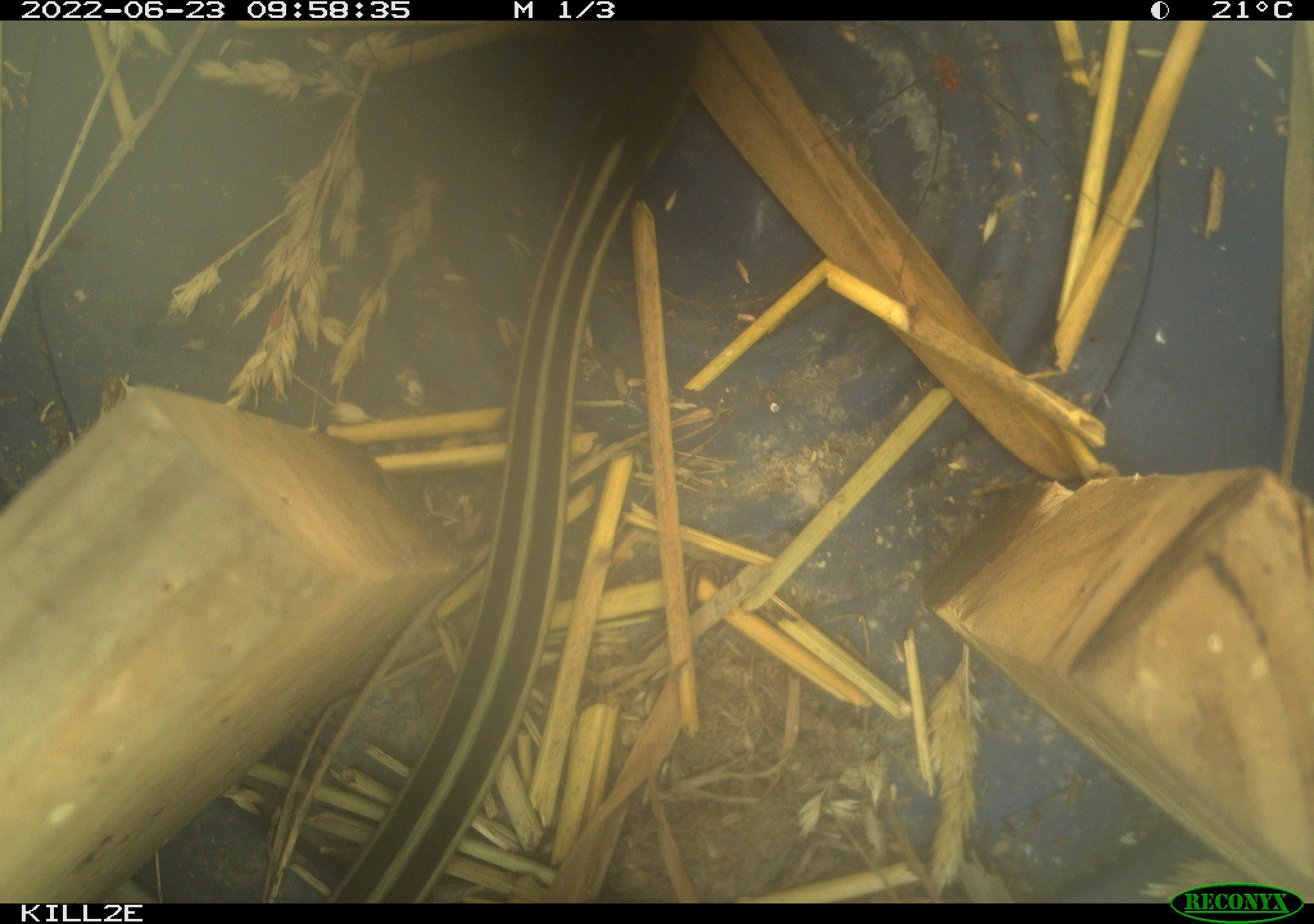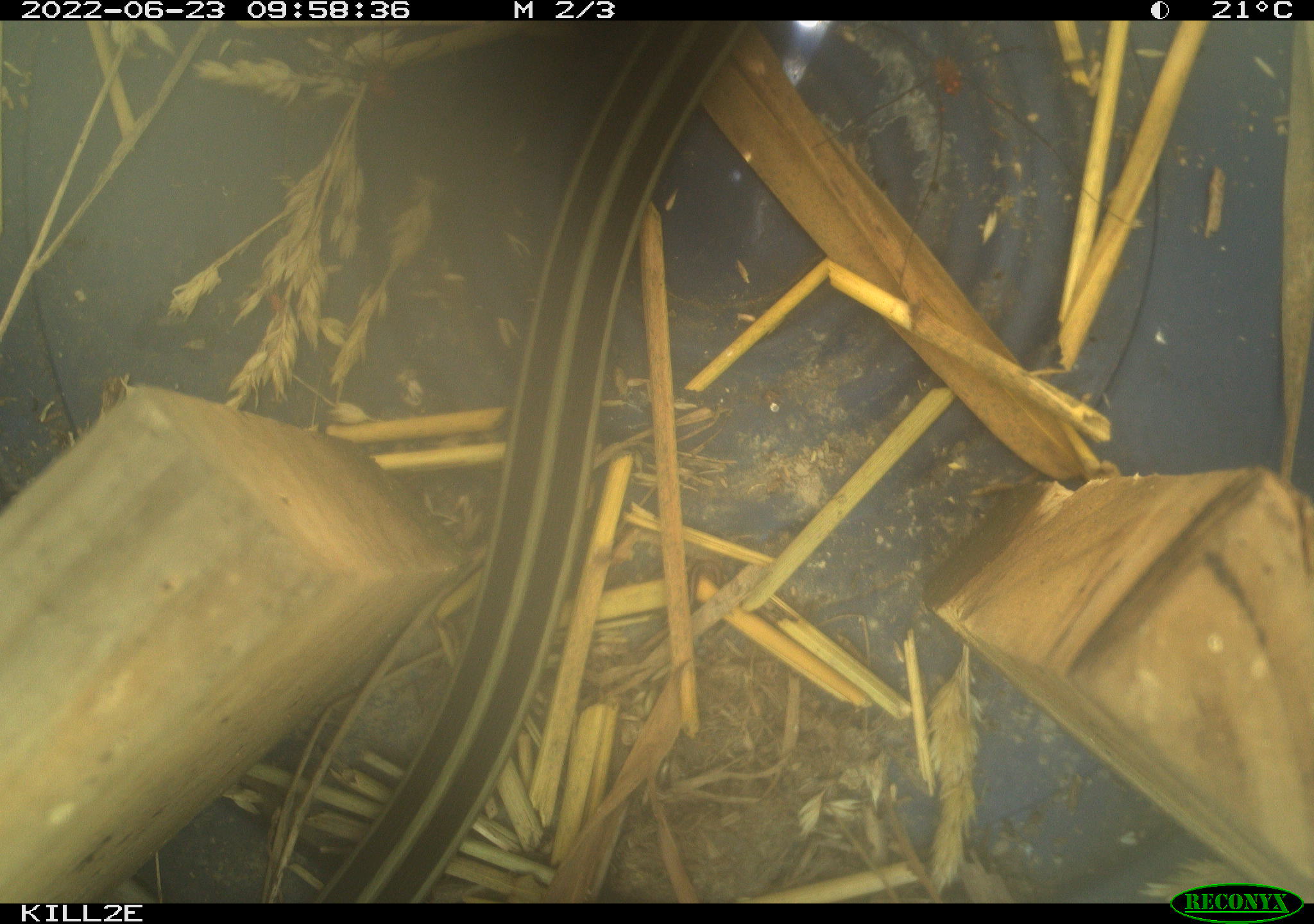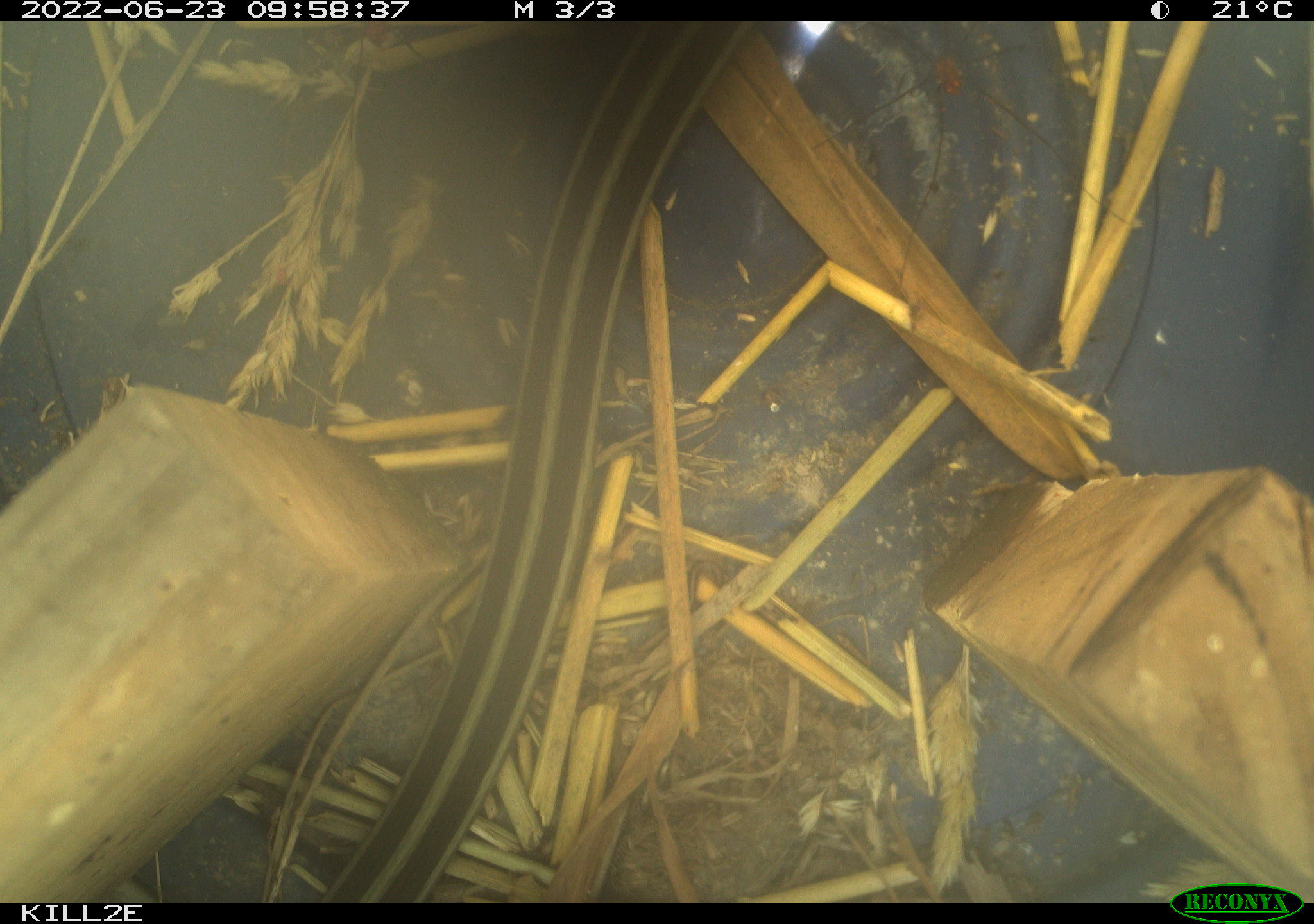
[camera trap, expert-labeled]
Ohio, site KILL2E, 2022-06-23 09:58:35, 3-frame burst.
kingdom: Animalia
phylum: Chordata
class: Reptilia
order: Squamata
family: Colubridae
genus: Thamnophis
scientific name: Thamnophis sirtalis sirtalis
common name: eastern gartersnake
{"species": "eastern gartersnake (Thamnophis sirtalis sirtalis)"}